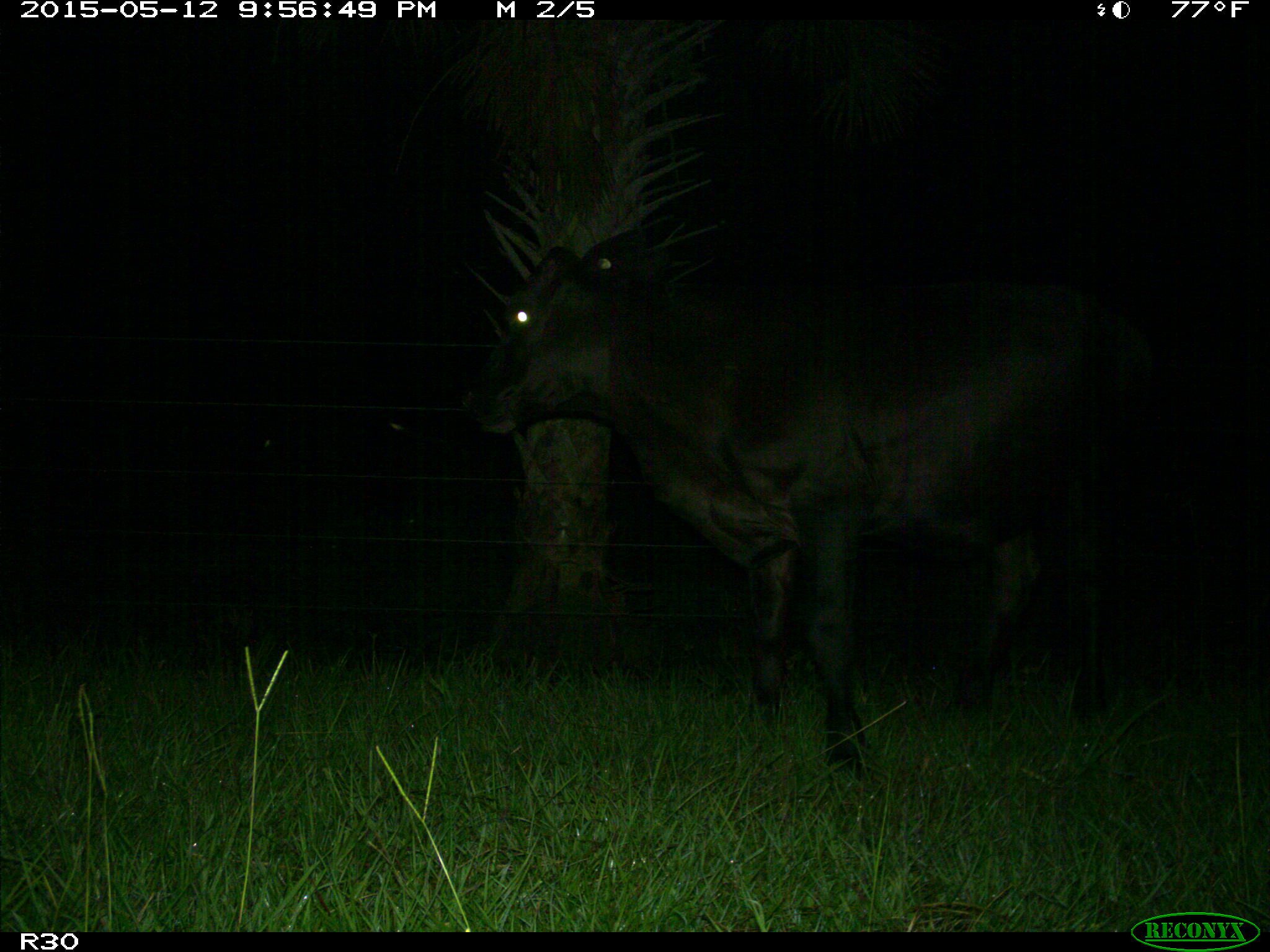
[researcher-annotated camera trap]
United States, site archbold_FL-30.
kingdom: Animalia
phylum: Chordata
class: Mammalia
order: Artiodactyla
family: Bovidae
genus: Bos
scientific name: Bos taurus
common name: domestic cow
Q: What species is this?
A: Bos taurus (domestic cow).